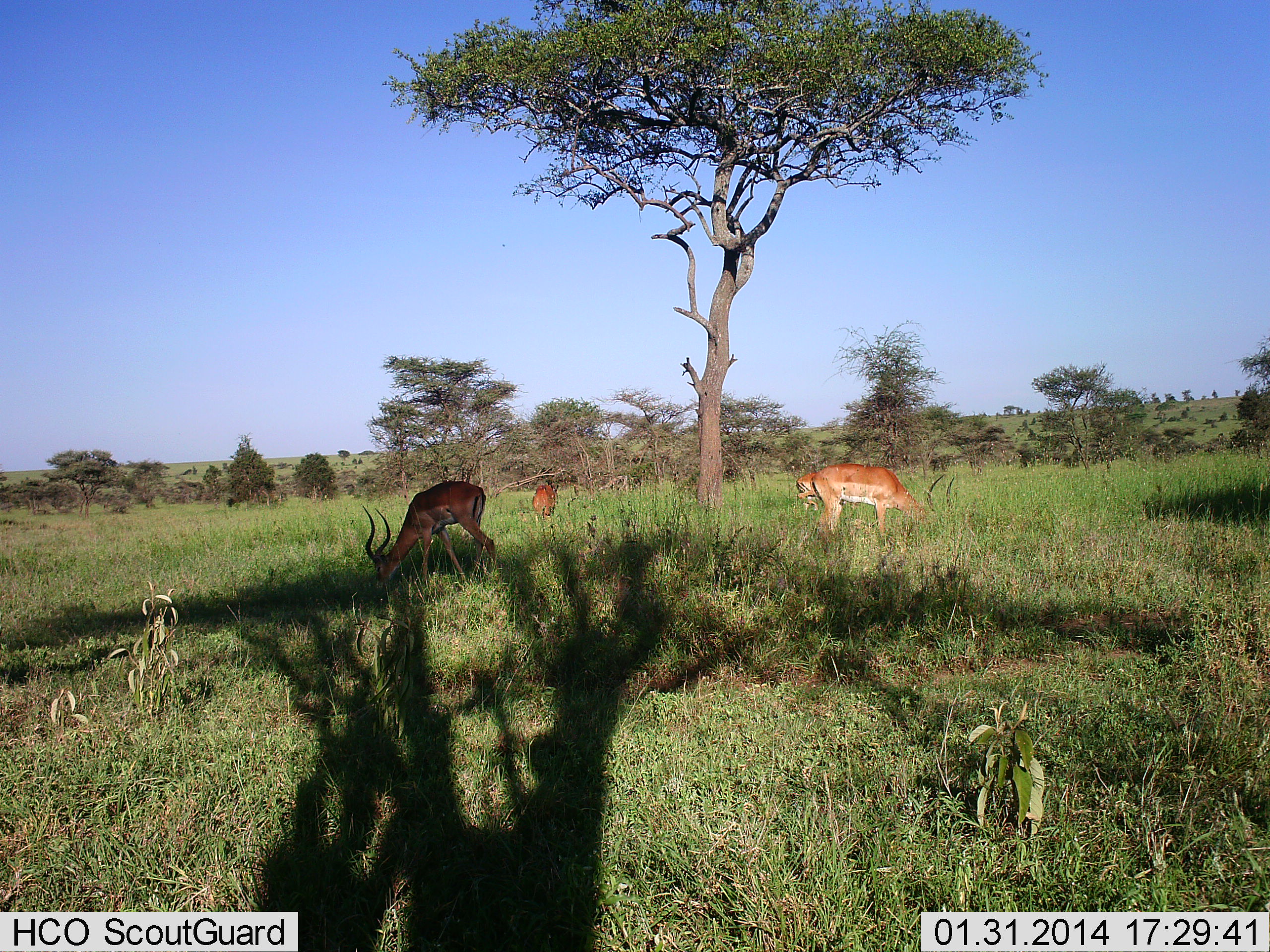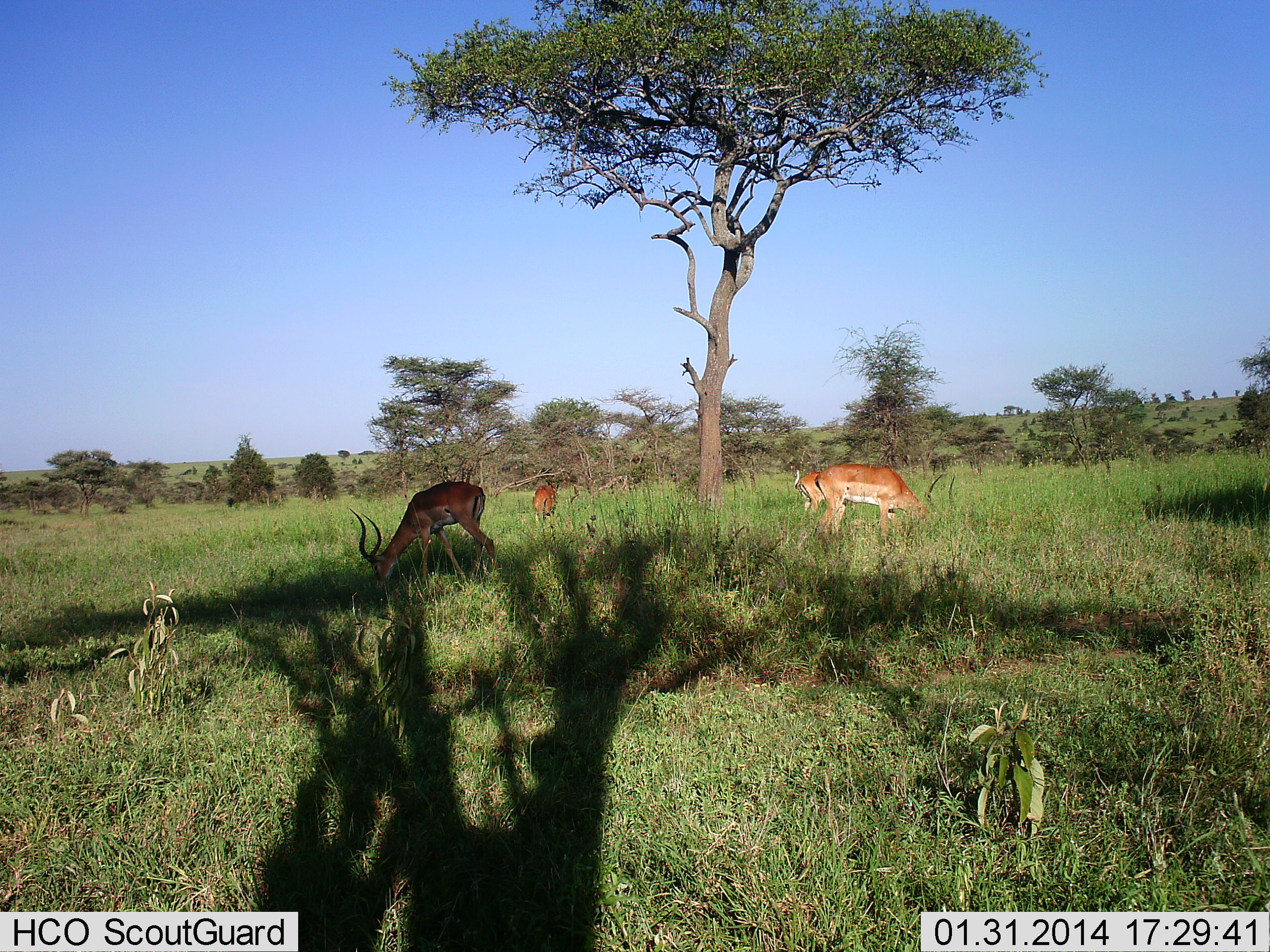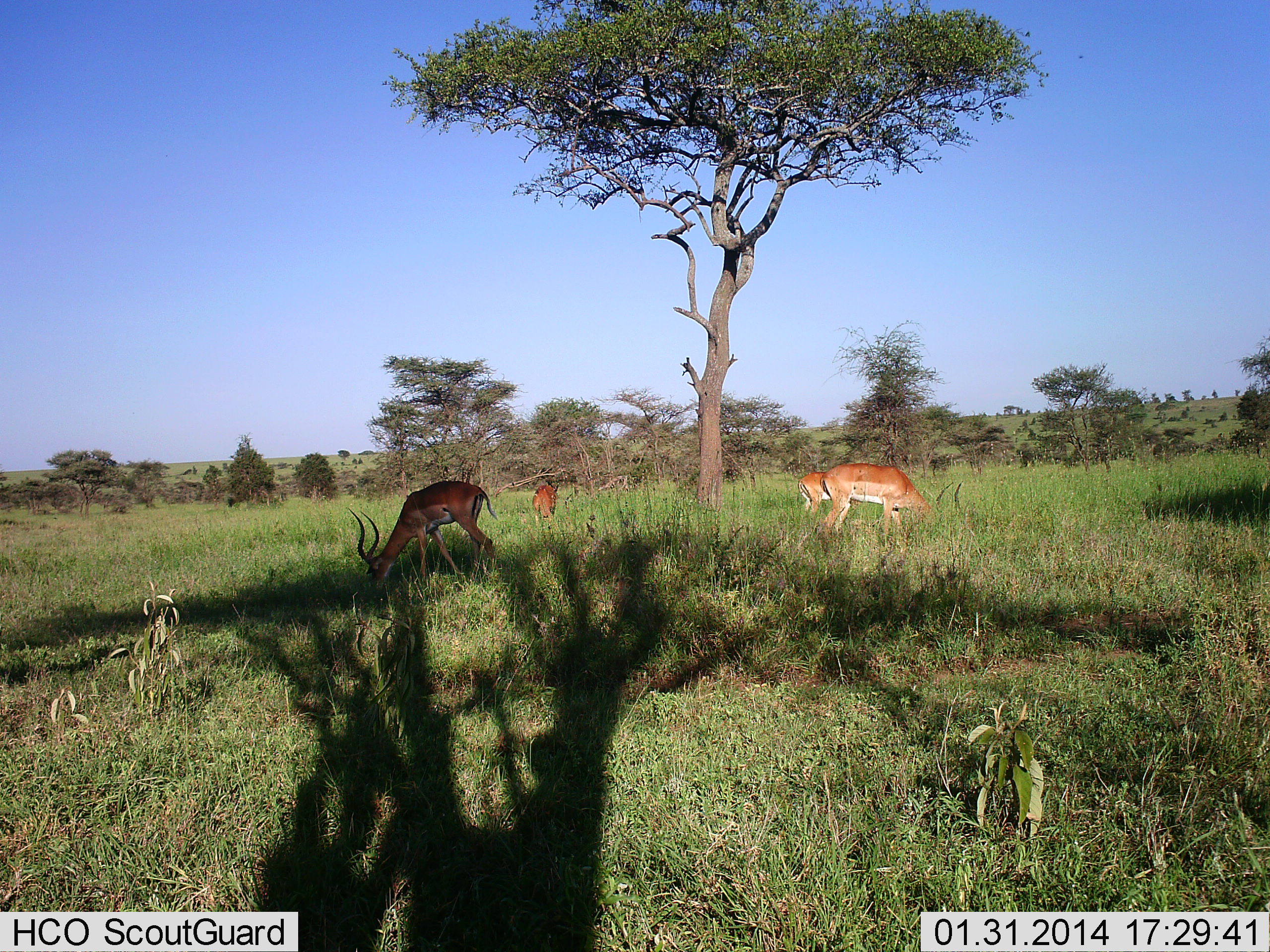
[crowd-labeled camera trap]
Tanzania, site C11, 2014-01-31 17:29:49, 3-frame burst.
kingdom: Animalia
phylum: Chordata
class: Mammalia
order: Artiodactyla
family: Bovidae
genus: Aepyceros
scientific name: Aepyceros melampus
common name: impala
Impala (Aepyceros melampus), count 4. Behavior (volunteer vote fractions): standing 10%, resting 0%, moving 0%, interacting 0%. Young present (vote fraction): 0%. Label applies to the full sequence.